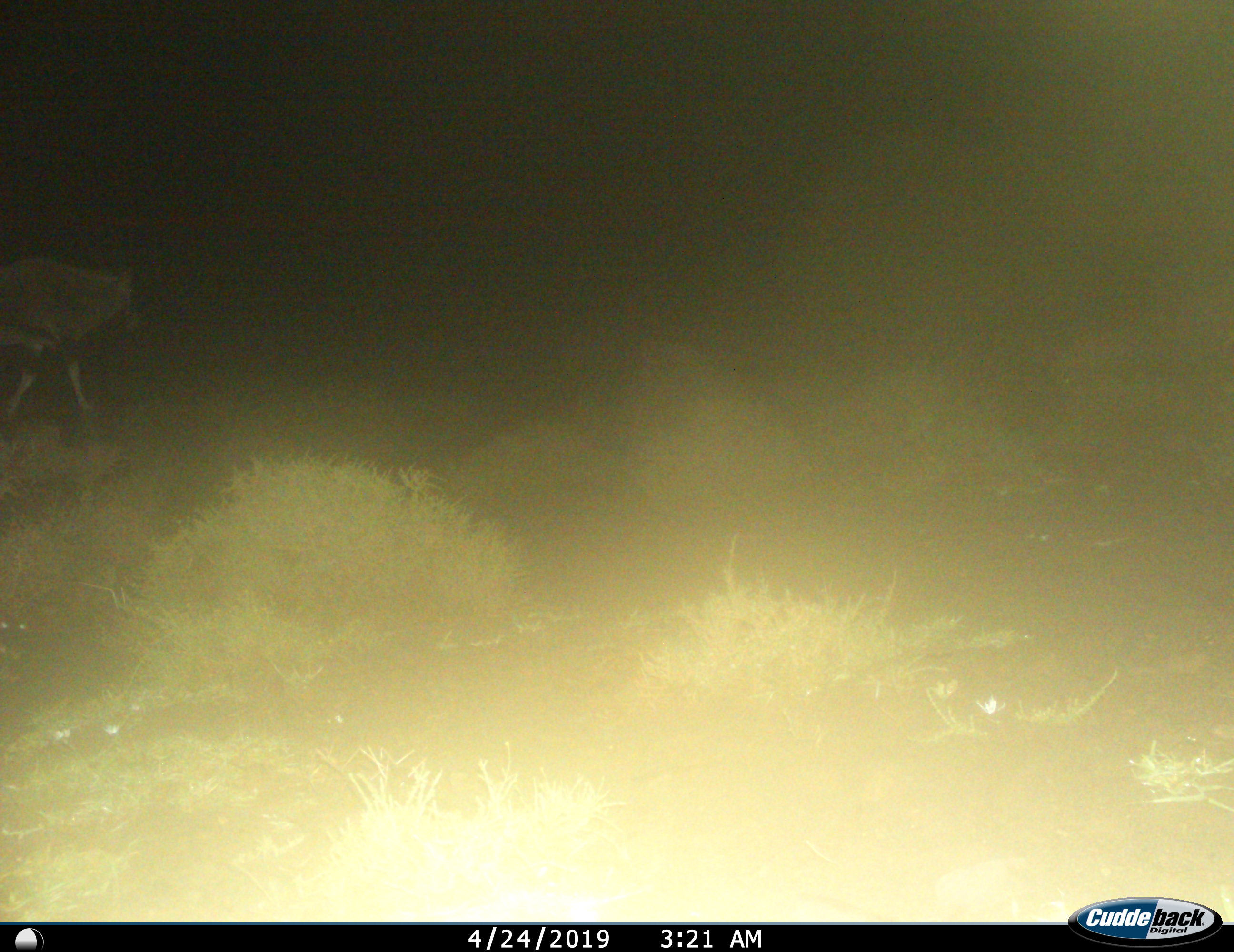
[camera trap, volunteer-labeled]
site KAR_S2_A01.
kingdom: Animalia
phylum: Chordata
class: Mammalia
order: Artiodactyla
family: Bovidae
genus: Oryx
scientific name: Oryx gazella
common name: gemsbok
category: oryx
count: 1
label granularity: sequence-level